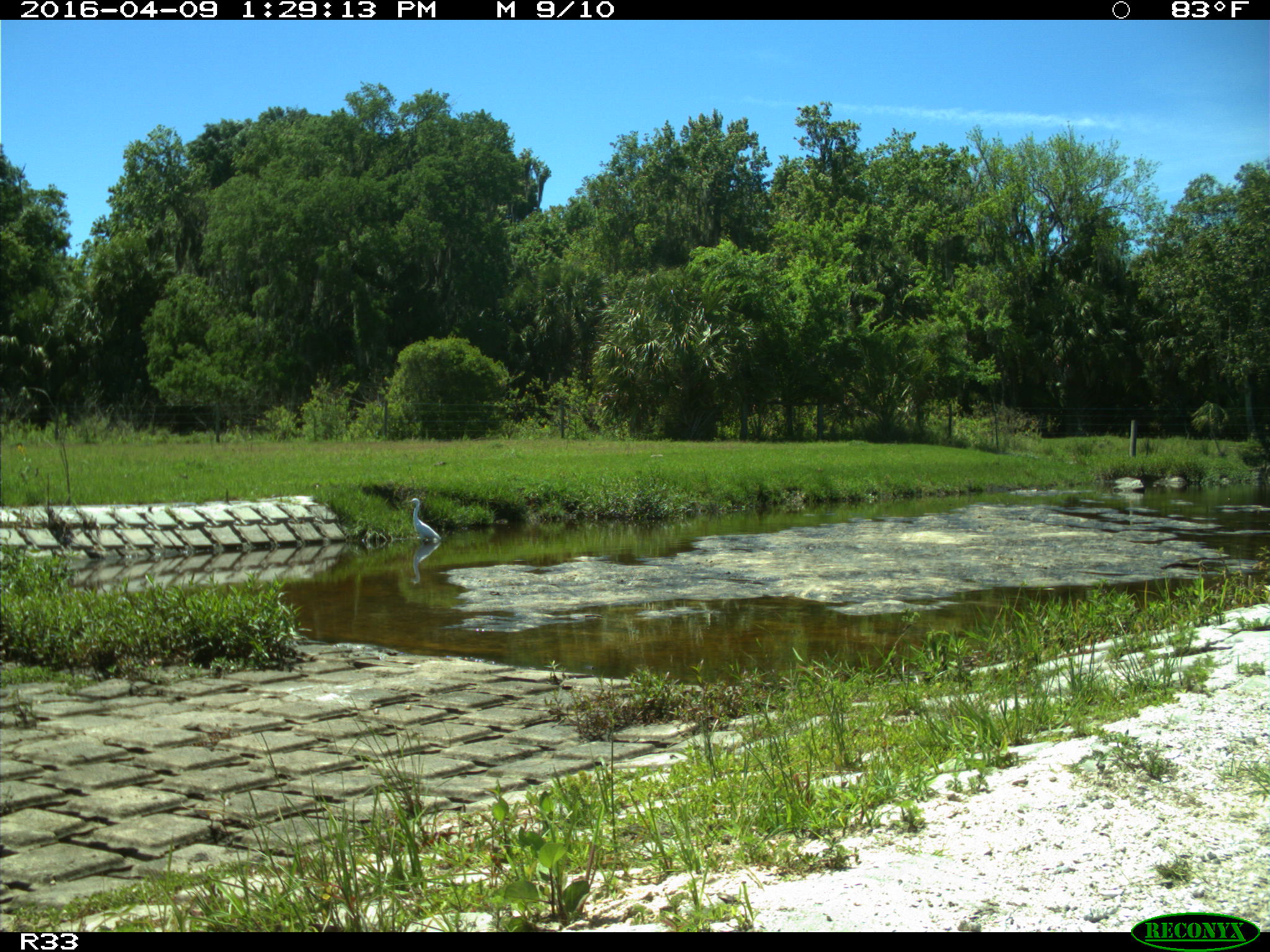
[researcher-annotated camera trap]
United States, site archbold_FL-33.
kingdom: Animalia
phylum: Chordata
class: Aves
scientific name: Aves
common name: birds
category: unidentified bird